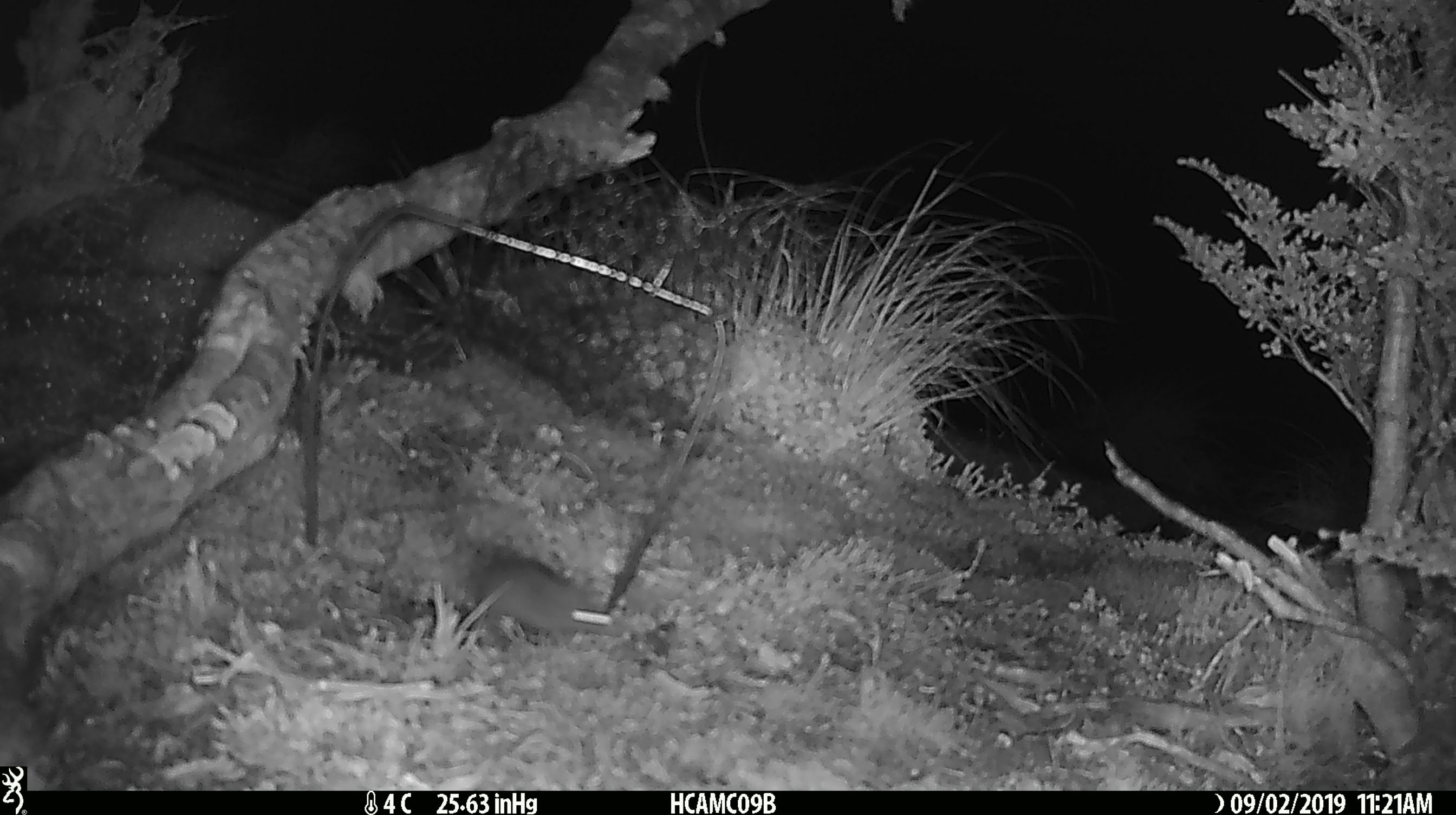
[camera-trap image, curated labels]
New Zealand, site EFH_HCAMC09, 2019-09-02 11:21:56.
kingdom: Animalia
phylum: Chordata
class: Mammalia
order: Rodentia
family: Muridae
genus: Mus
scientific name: Mus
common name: mouse